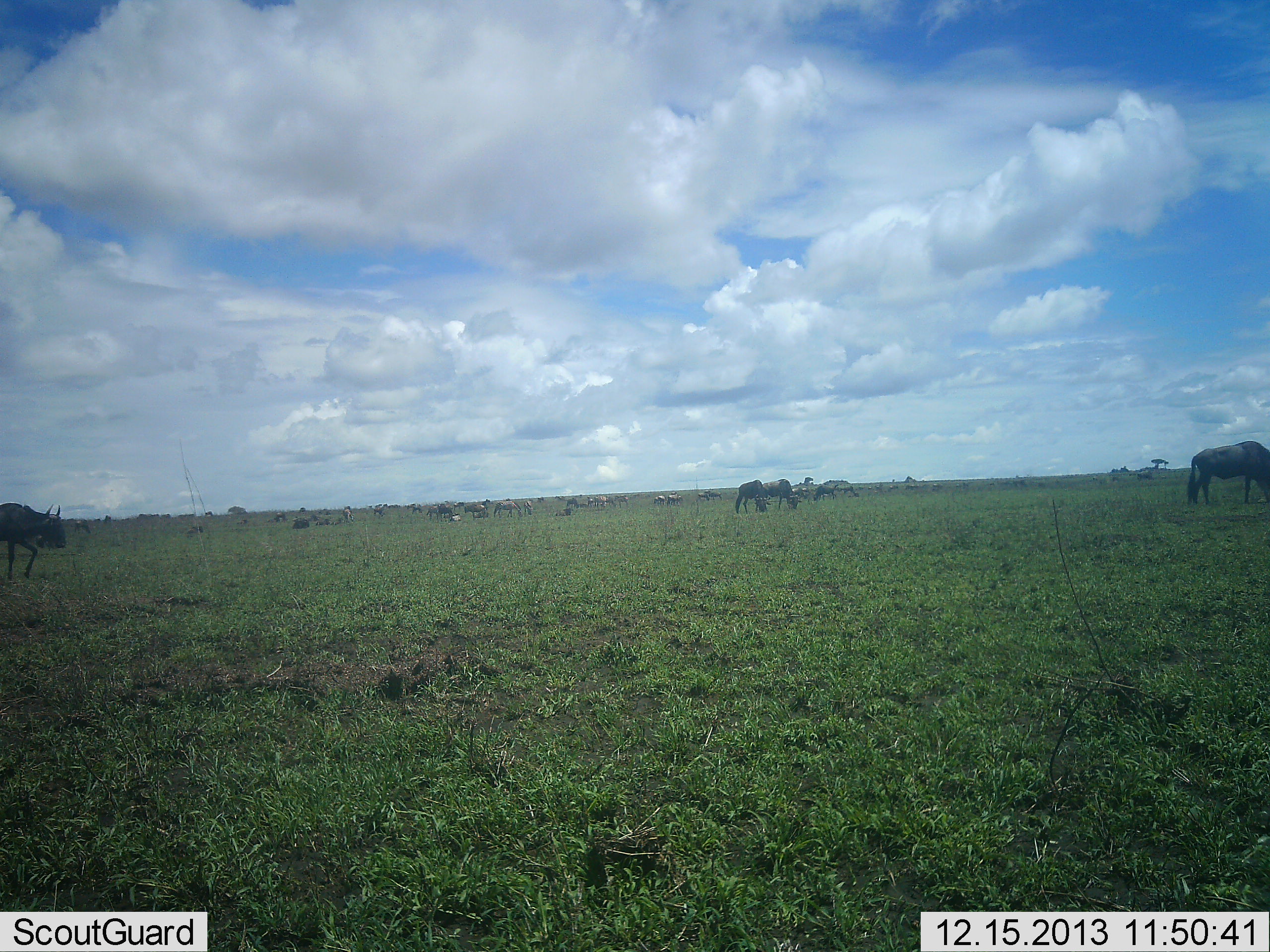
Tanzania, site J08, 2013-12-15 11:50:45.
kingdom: Animalia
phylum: Chordata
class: Mammalia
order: Artiodactyla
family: Bovidae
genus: Connochaetes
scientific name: Connochaetes taurinus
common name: blue wildebeest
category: wildebeest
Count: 11-50.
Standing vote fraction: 60%.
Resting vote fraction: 10%.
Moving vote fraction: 40%.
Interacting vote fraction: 0%.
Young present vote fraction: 0%.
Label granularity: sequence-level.